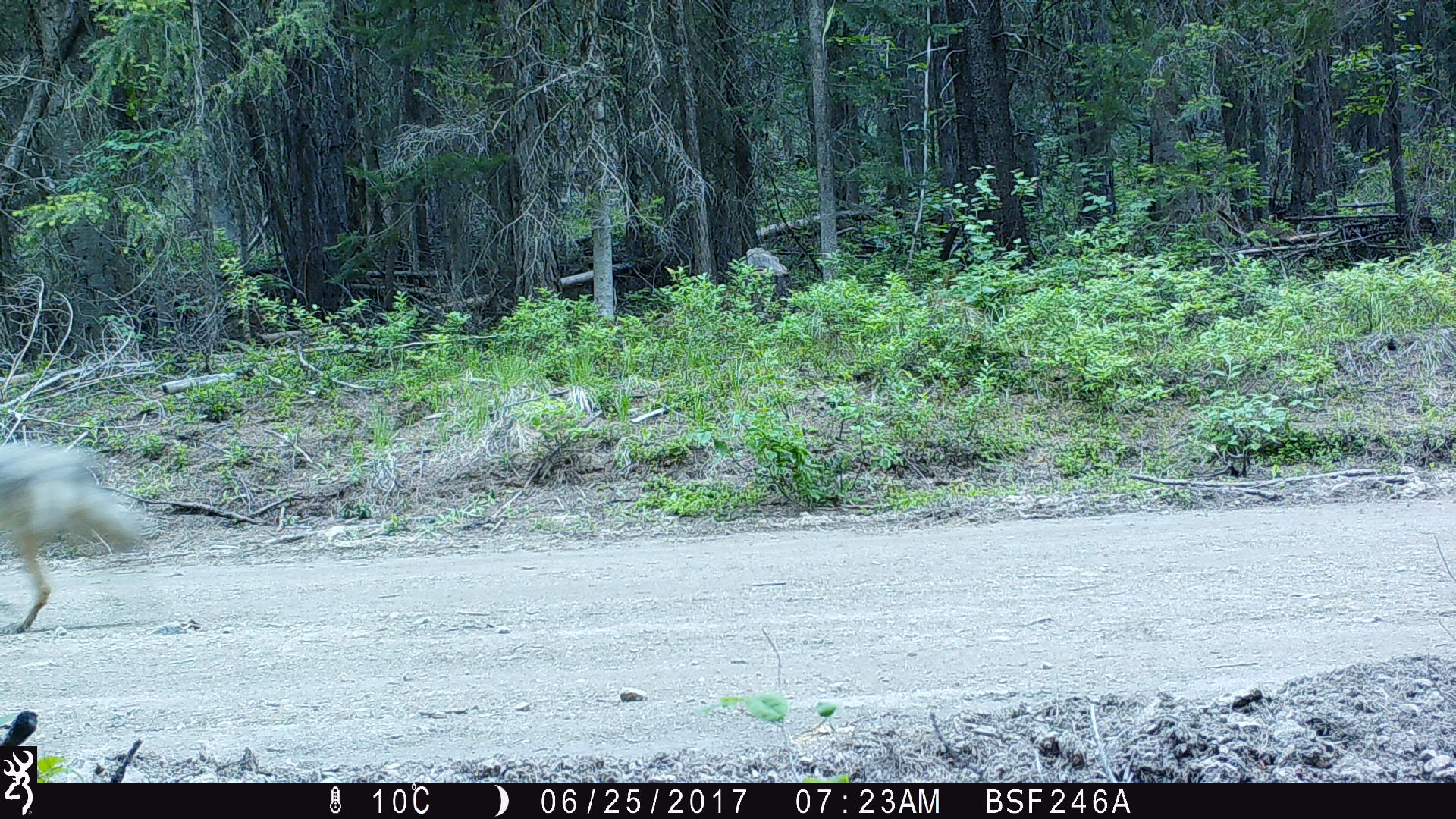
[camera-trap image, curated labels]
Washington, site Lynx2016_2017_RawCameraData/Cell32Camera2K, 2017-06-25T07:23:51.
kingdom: Animalia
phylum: Chordata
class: Mammalia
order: Carnivora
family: Canidae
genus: Canis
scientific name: Canis latrans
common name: coyote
Canis latrans (coyote). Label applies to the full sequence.